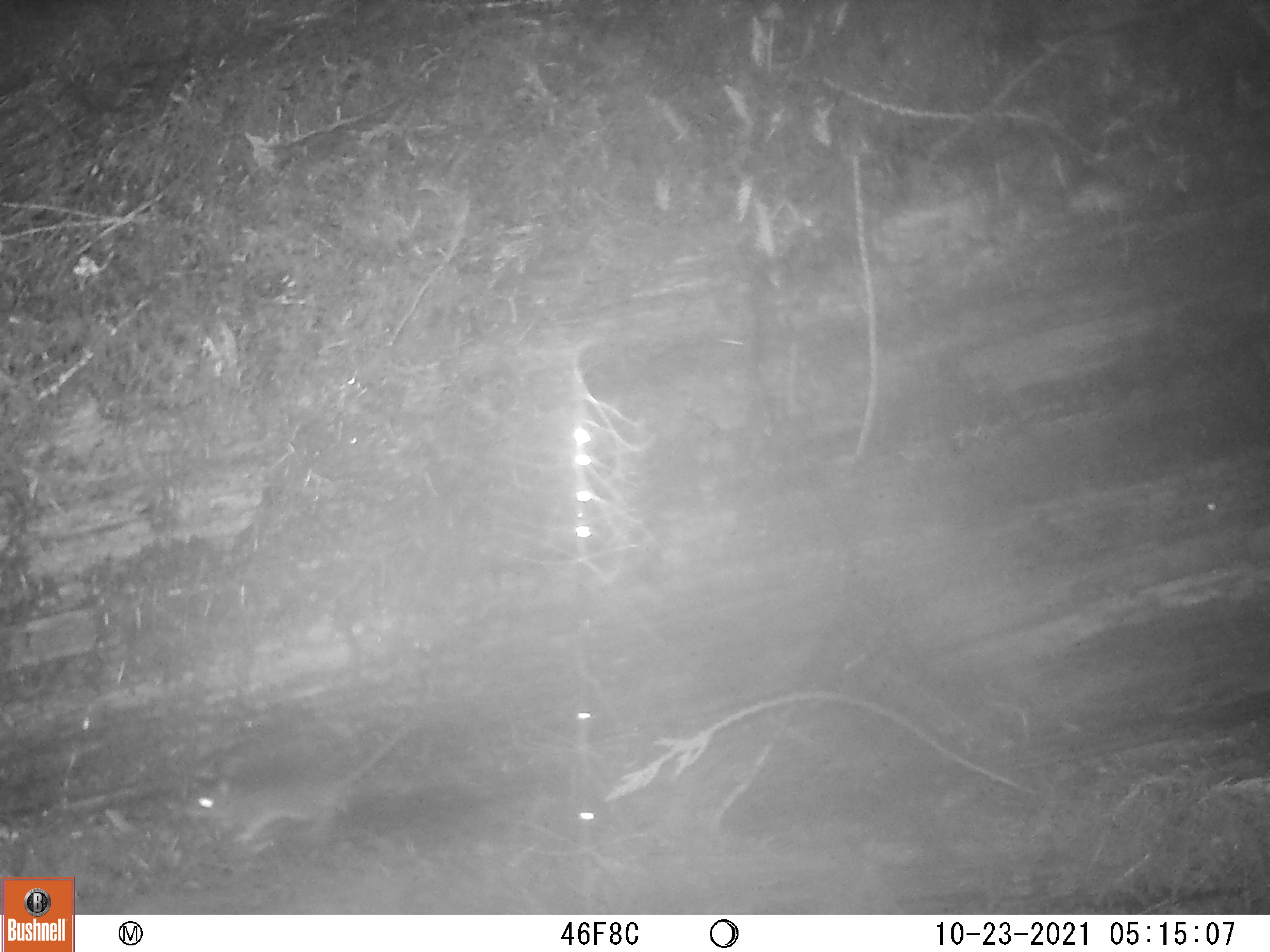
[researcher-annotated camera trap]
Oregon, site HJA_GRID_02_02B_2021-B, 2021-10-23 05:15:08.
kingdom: Animalia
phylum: Chordata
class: Mammalia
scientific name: Mammalia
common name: small mammal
Small mammal (Mammalia).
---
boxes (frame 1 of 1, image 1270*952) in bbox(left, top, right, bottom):
small mammal: bbox(170, 693, 452, 854)